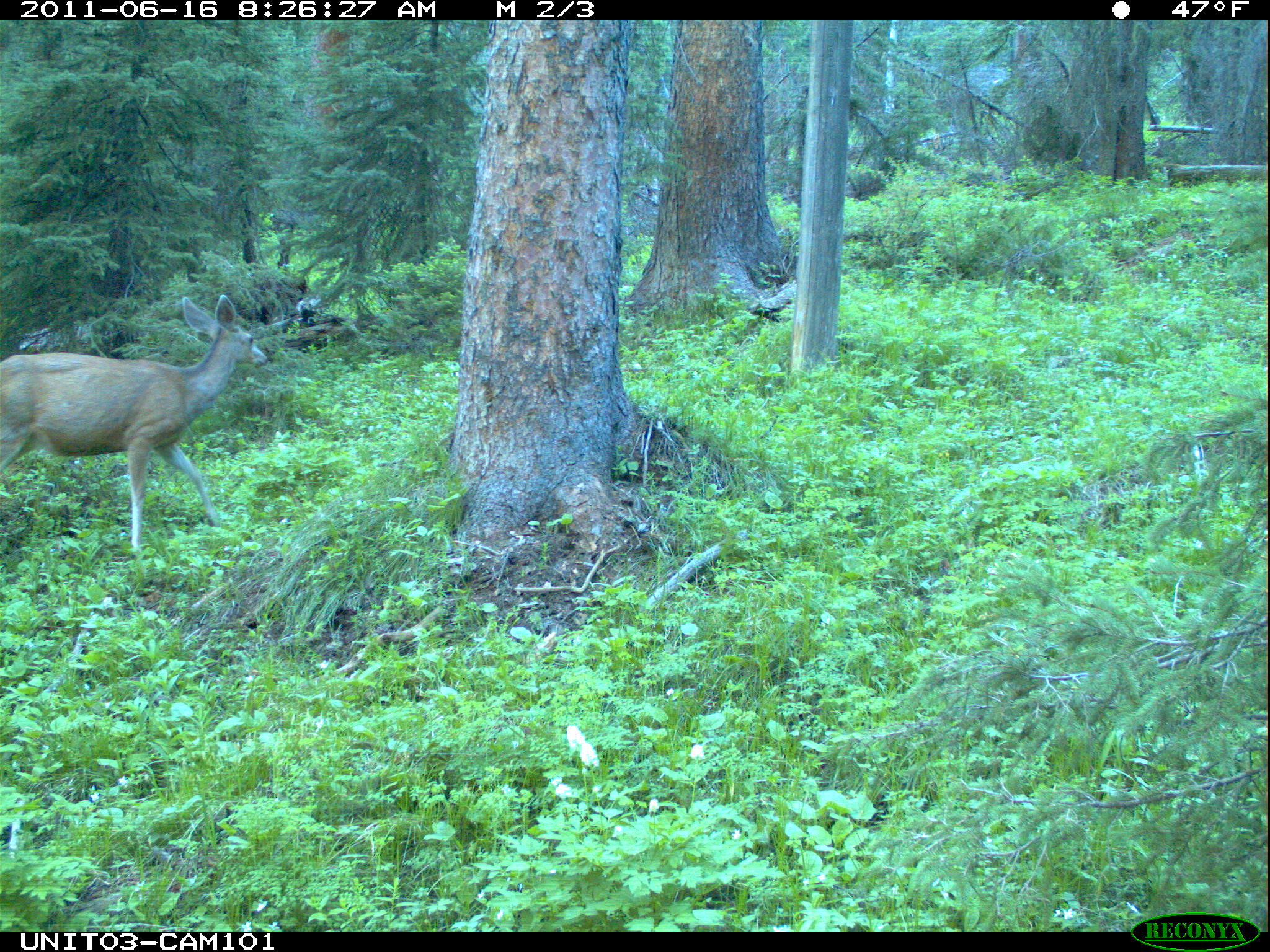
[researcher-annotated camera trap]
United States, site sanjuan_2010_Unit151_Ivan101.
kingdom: Animalia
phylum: Chordata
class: Mammalia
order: Artiodactyla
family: Cervidae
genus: Odocoileus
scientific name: Odocoileus hemionus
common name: mule deer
Odocoileus hemionus (mule deer).